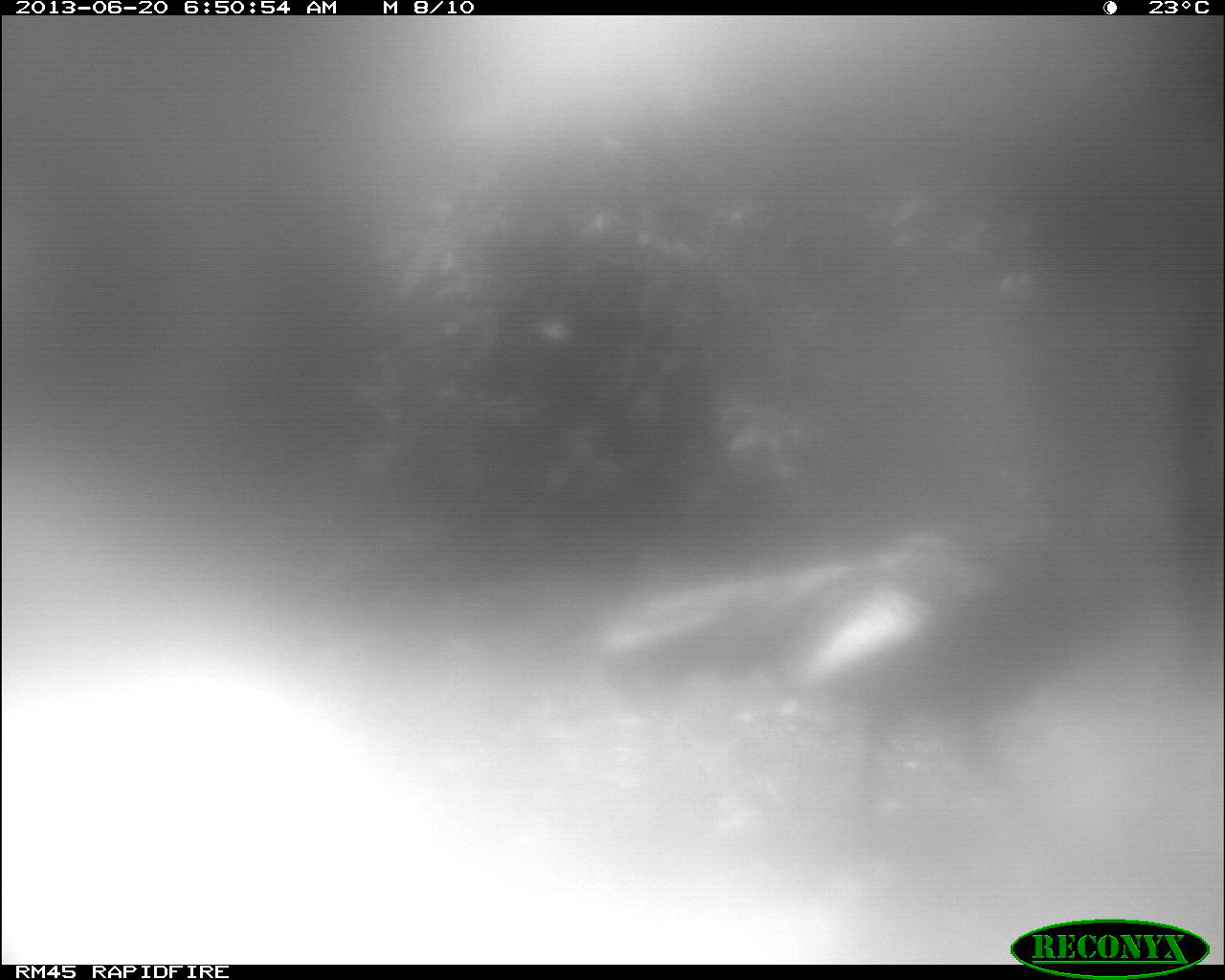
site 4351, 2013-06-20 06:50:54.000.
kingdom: Animalia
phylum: Chordata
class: Aves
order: Galliformes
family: Phasianidae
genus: Meleagris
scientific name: Meleagris ocellata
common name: ocellated turkey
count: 1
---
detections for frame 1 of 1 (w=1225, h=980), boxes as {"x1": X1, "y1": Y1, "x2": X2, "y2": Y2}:
meleagris ocellata: {"x1": 591, "y1": 520, "x2": 1135, "y2": 802}